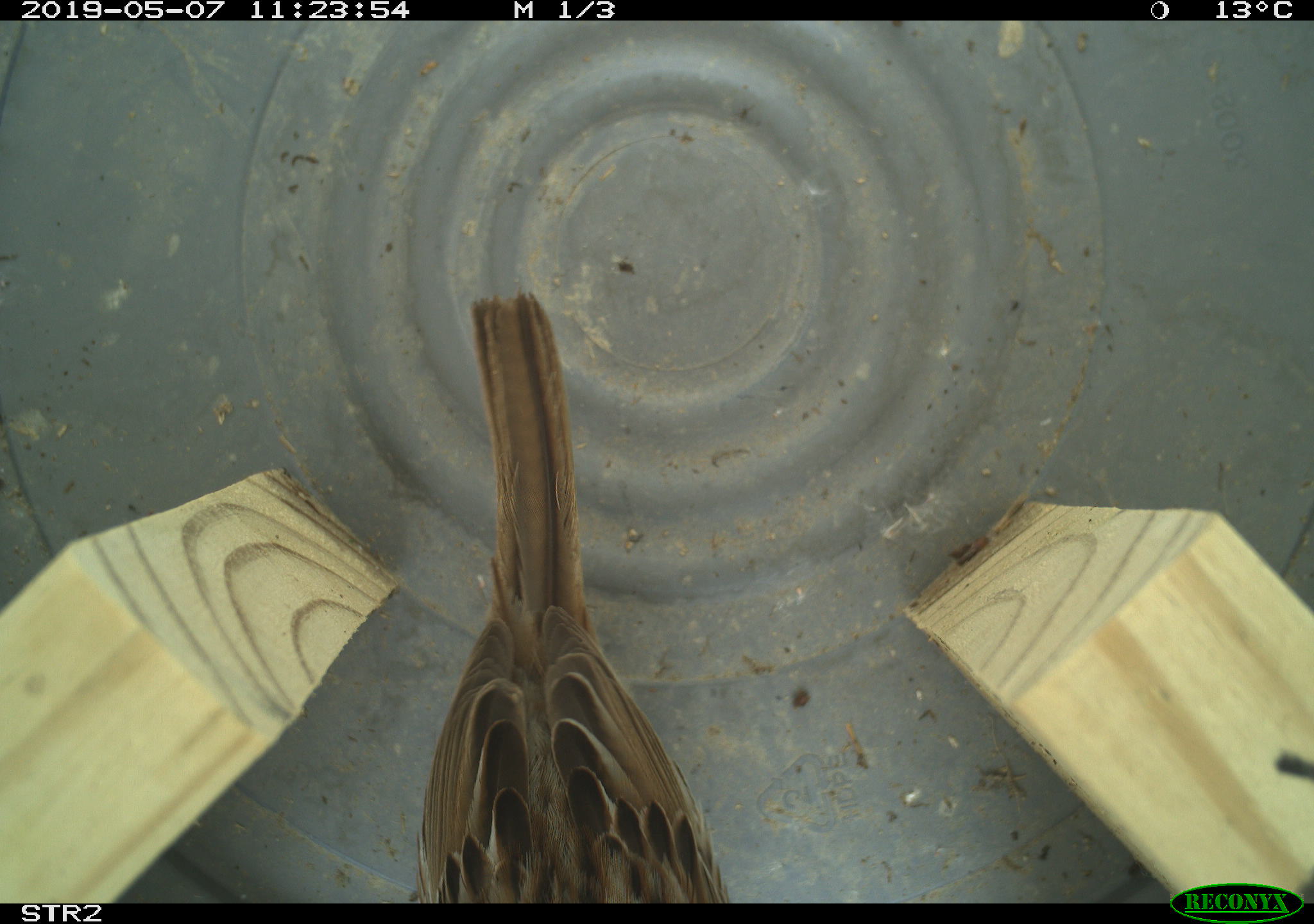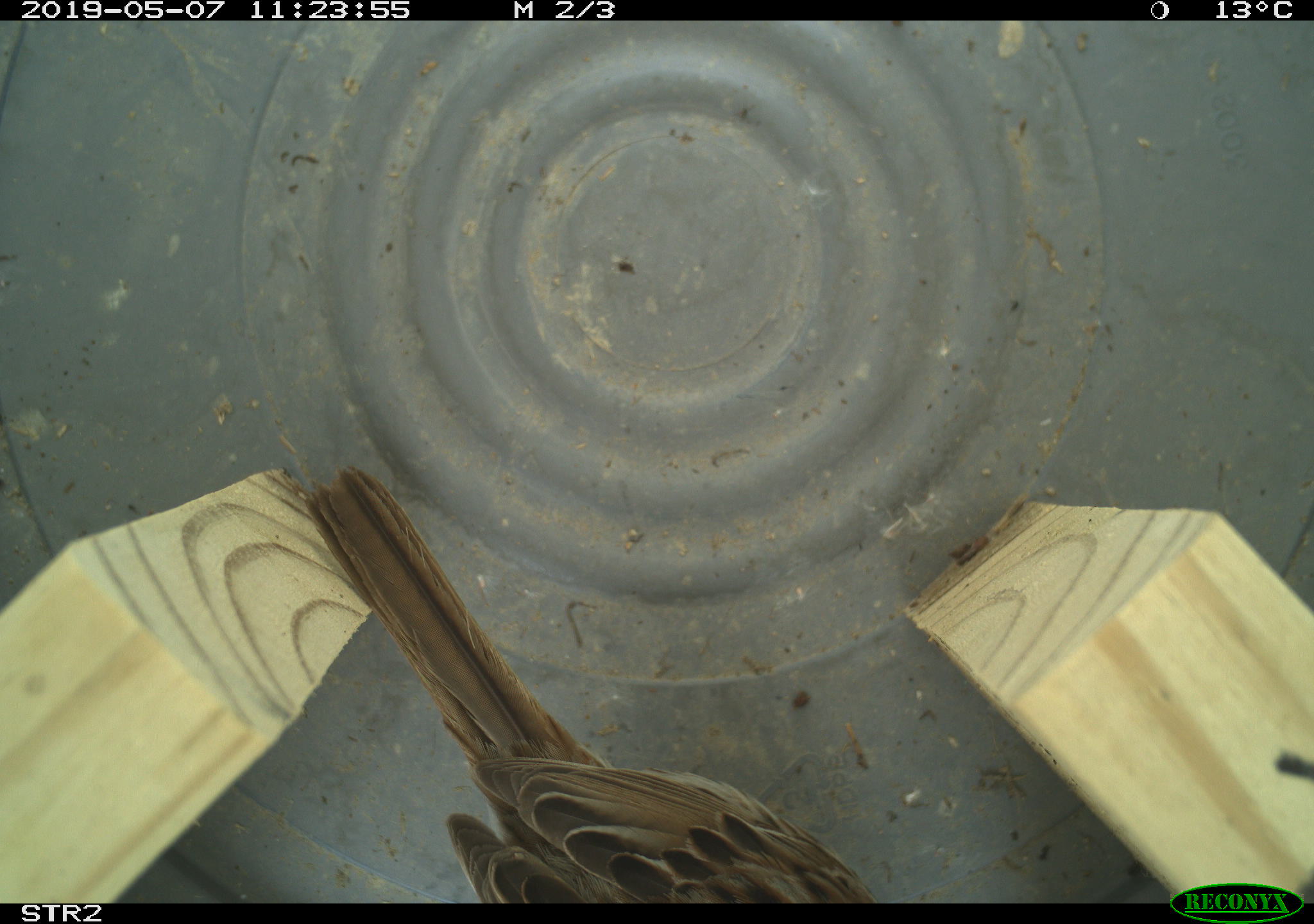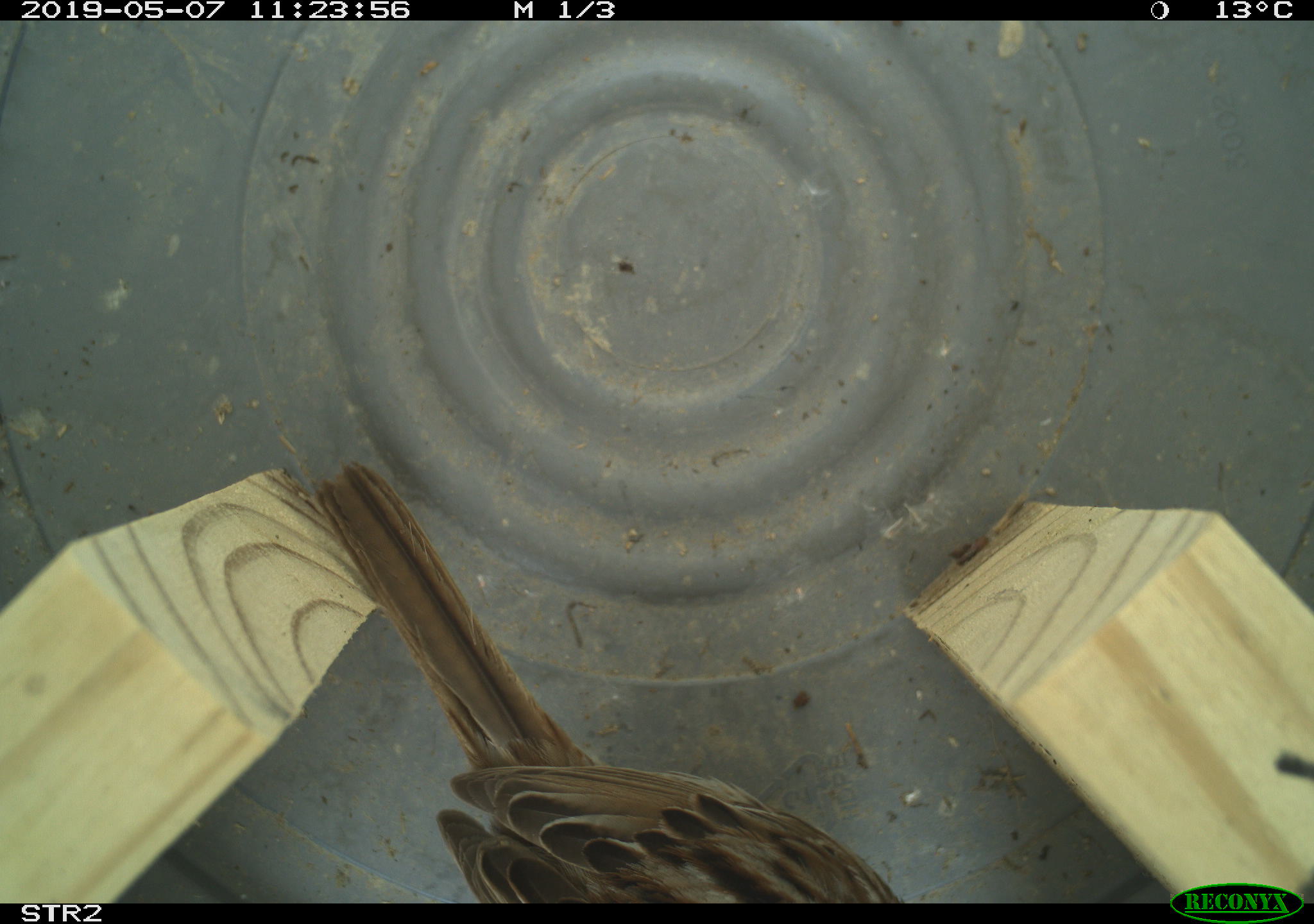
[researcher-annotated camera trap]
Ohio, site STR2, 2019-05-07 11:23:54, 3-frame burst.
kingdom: Animalia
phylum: Chordata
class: Aves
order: Passeriformes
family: Passerellidae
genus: Melospiza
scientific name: Melospiza melodia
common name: song sparrow